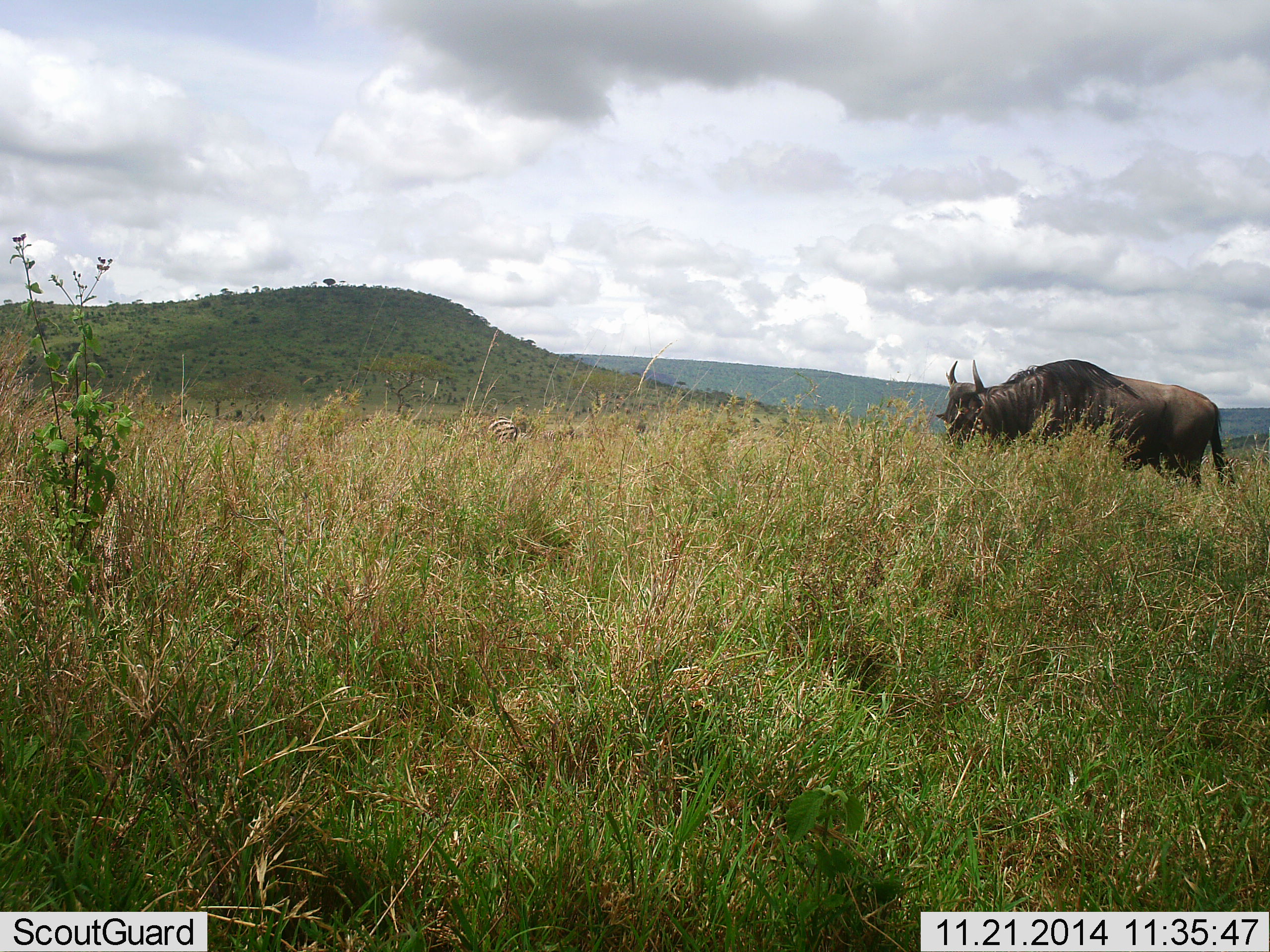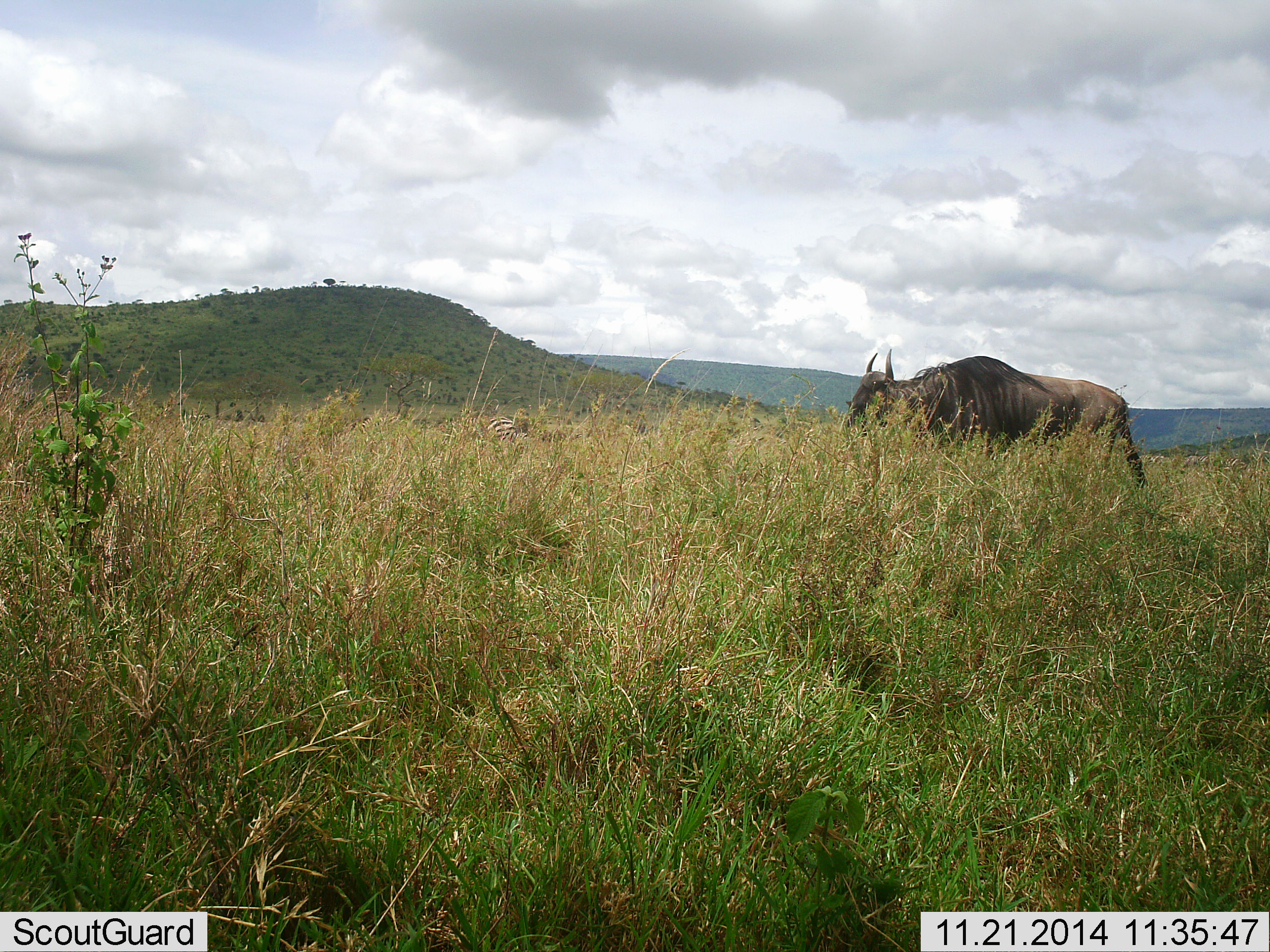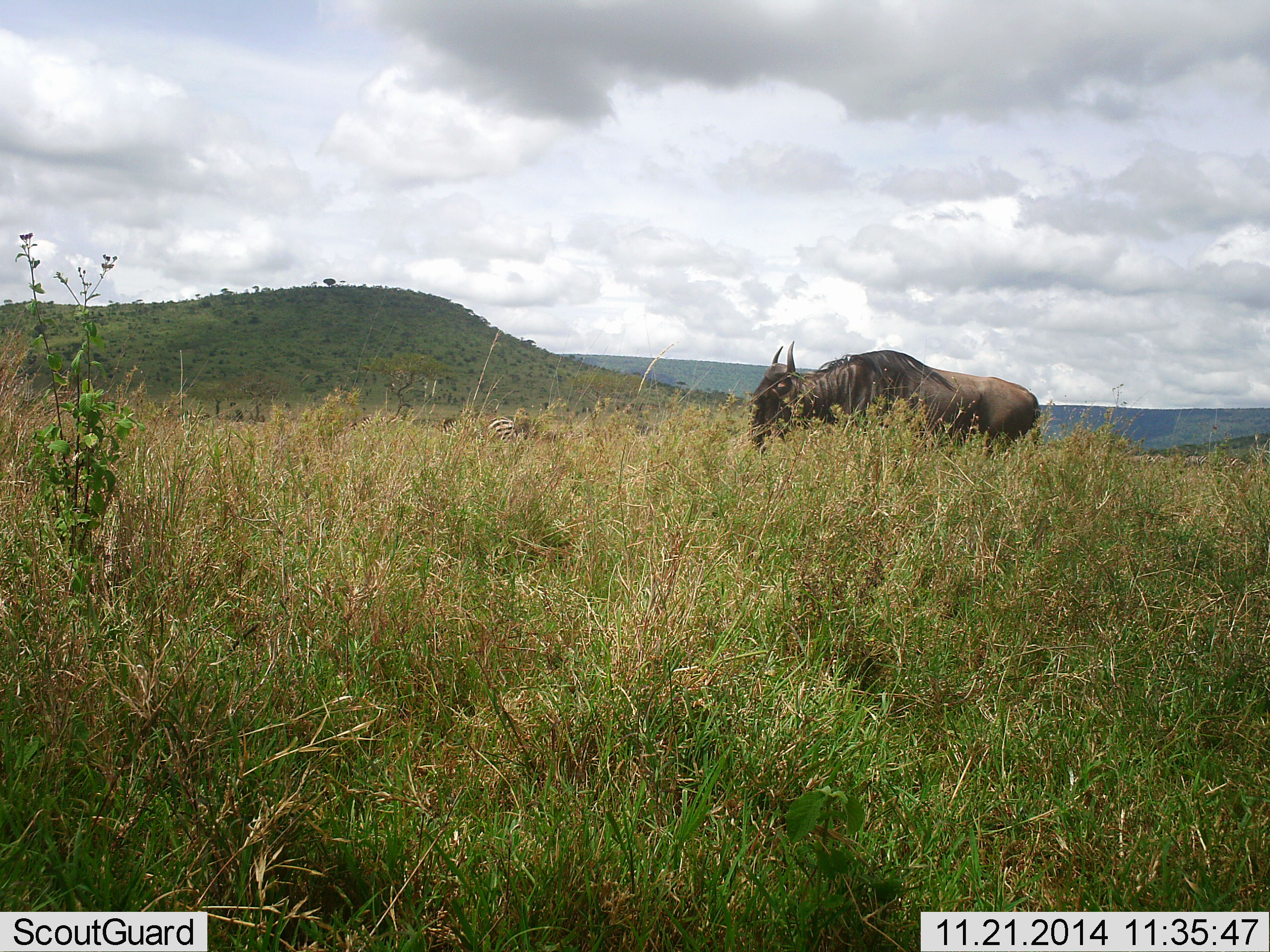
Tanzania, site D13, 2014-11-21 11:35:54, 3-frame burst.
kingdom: Animalia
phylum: Chordata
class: Mammalia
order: Artiodactyla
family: Bovidae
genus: Connochaetes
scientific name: Connochaetes taurinus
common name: blue wildebeest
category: wildebeest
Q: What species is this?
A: Wildebeest (blue wildebeest) (Connochaetes taurinus).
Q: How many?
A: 1.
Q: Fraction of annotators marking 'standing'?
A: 20%.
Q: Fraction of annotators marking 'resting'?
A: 0%.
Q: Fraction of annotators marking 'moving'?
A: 90%.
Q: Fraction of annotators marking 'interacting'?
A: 0%.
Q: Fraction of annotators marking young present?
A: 0%.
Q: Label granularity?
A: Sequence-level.